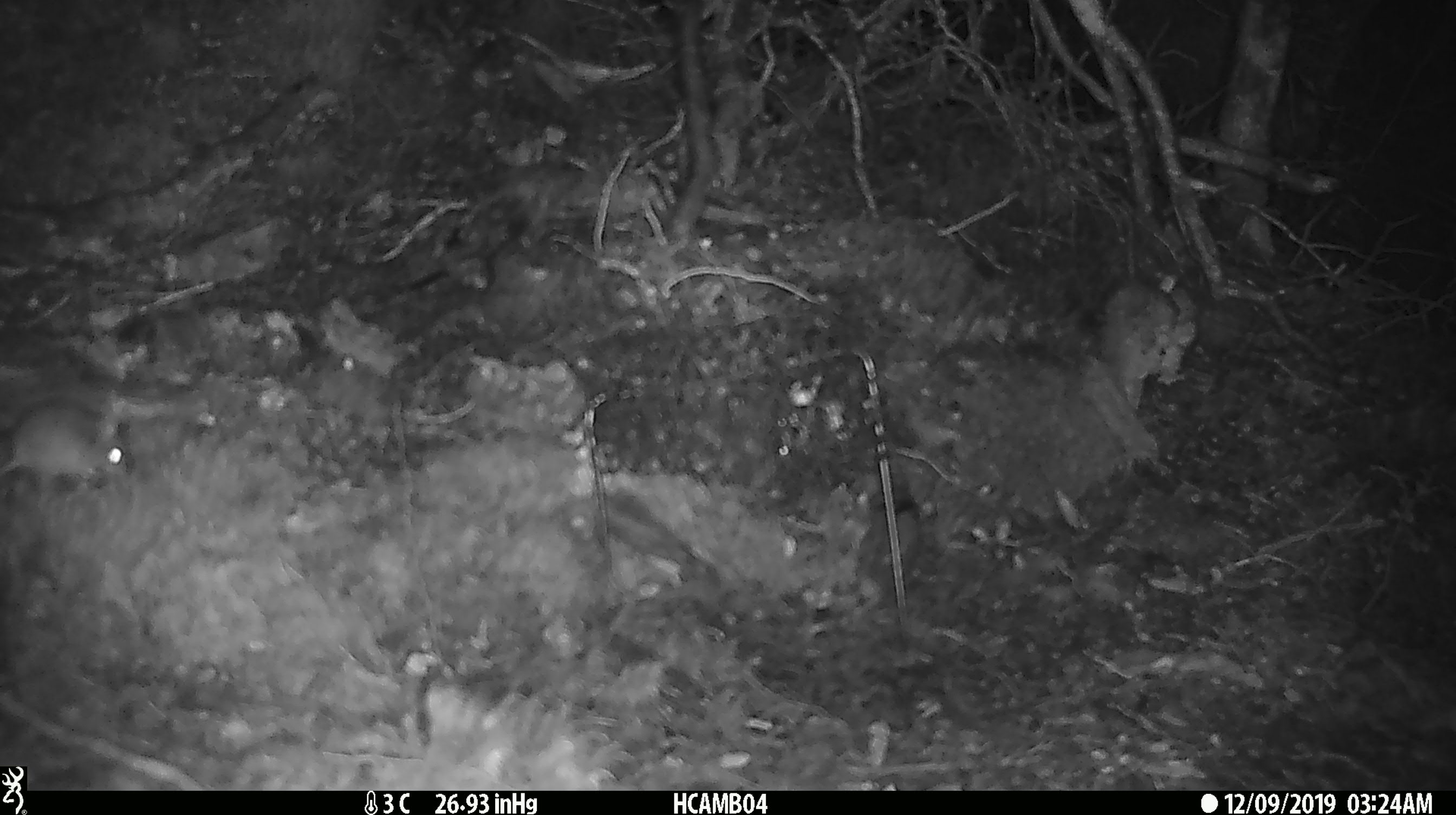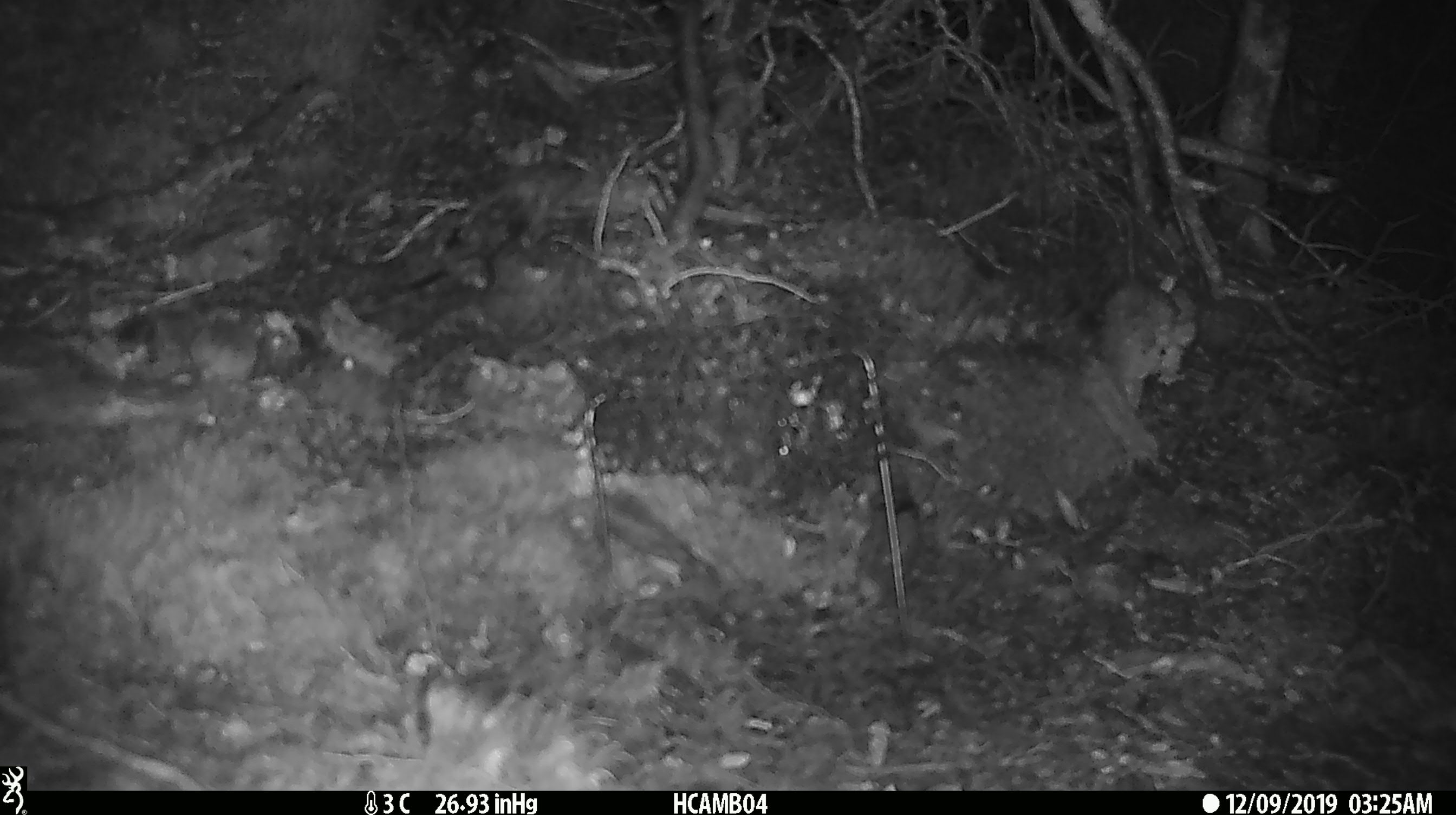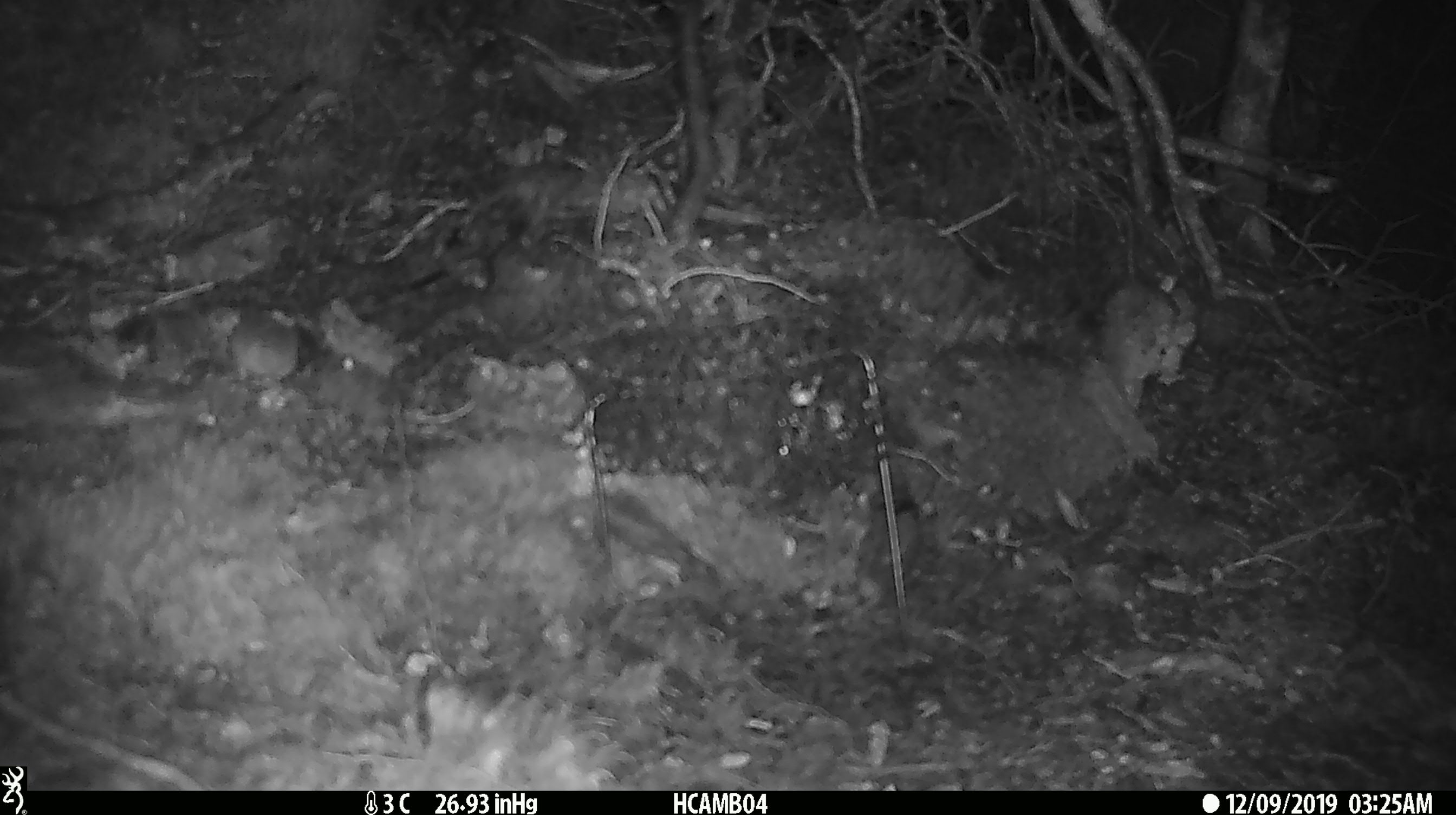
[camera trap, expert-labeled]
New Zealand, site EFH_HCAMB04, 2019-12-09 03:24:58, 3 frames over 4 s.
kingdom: Animalia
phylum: Chordata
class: Mammalia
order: Rodentia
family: Muridae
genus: Mus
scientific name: Mus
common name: mouse